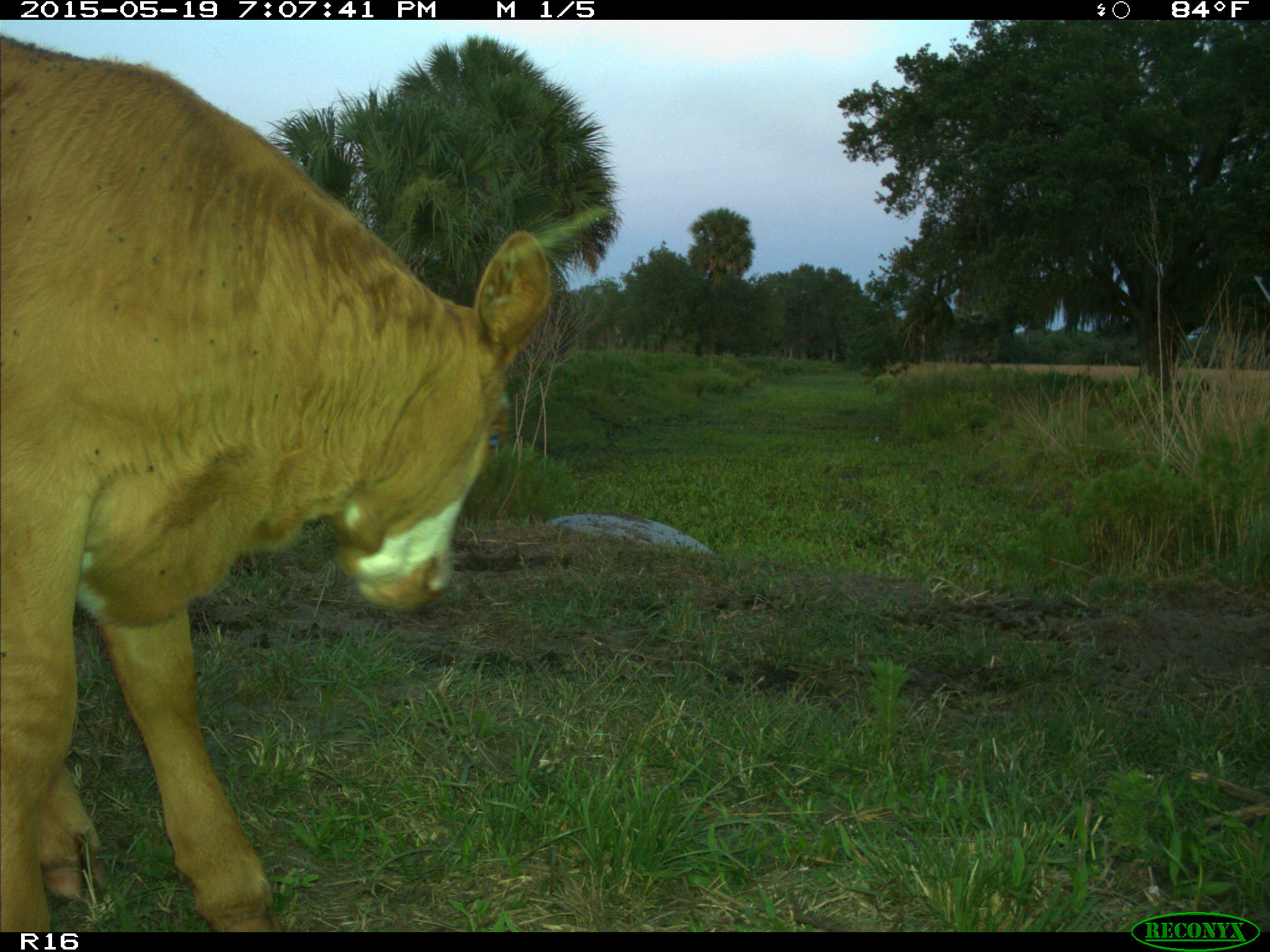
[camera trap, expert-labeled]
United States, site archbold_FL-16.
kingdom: Animalia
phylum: Chordata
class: Mammalia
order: Artiodactyla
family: Bovidae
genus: Bos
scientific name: Bos taurus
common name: domestic cow